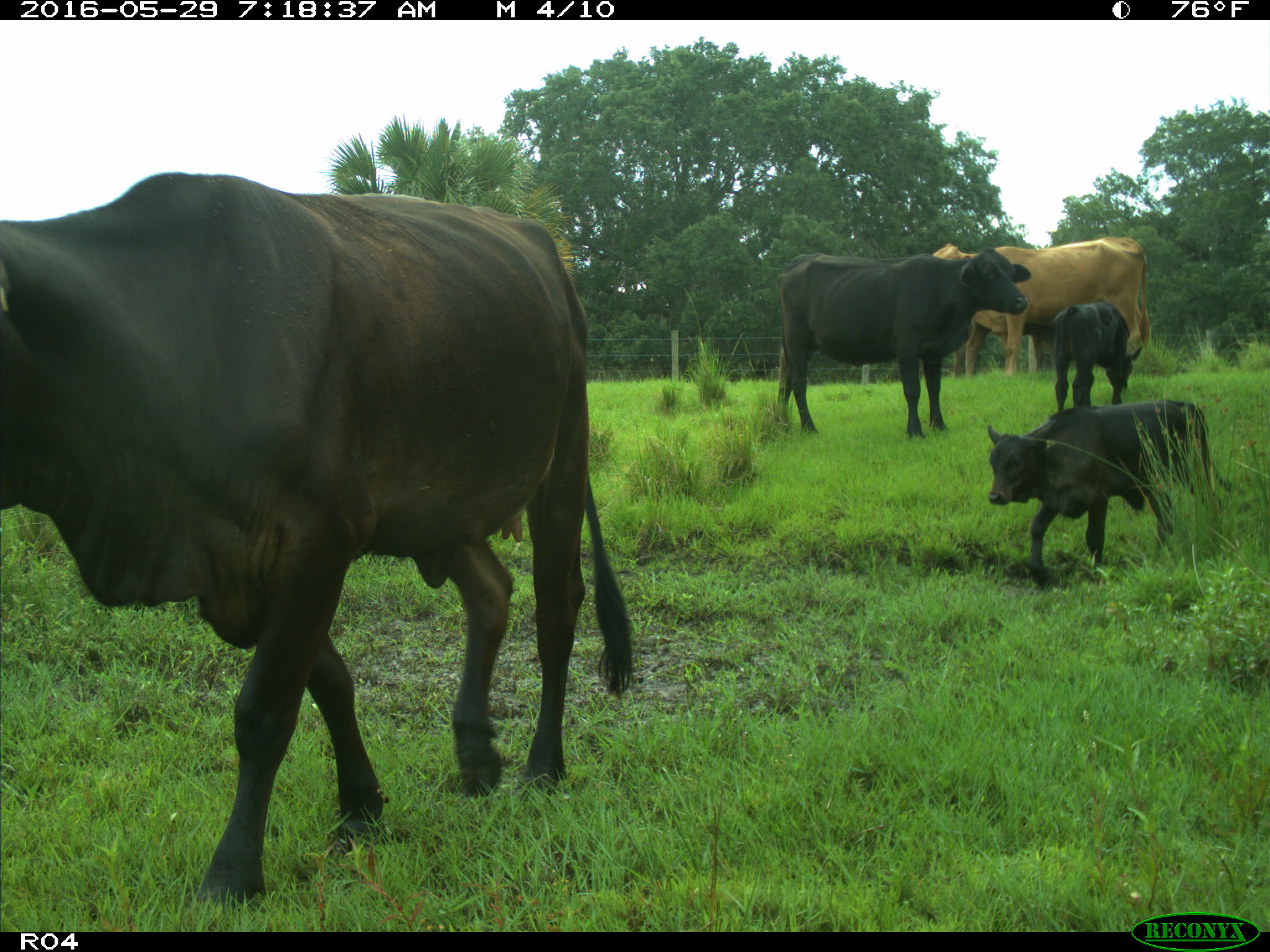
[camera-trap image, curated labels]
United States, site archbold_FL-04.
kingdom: Animalia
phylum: Chordata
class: Mammalia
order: Artiodactyla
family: Bovidae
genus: Bos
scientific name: Bos taurus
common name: domestic cow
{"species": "Bos taurus (domestic cow)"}